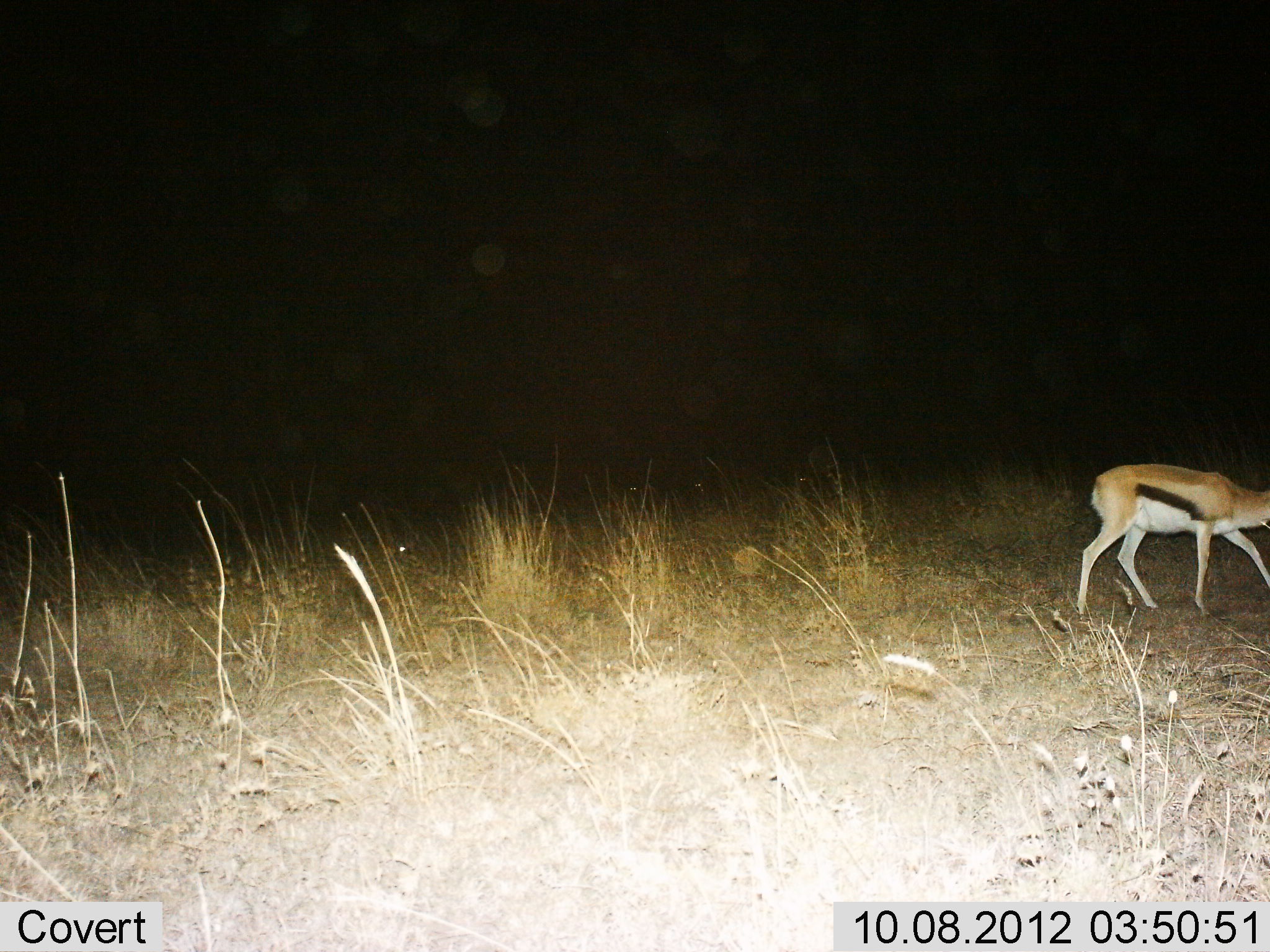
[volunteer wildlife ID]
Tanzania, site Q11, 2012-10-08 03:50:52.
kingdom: Animalia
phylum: Chordata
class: Mammalia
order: Artiodactyla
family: Bovidae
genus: Eudorcas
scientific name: Eudorcas thomsonii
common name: thomson's gazelle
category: gazellethomsons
Gazellethomsons (thomson's gazelle) (Eudorcas thomsonii), count 1. Behavior (volunteer vote fractions): standing 20%, resting 0%, moving 70%, interacting 0%. Young present (vote fraction): 0%. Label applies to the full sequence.